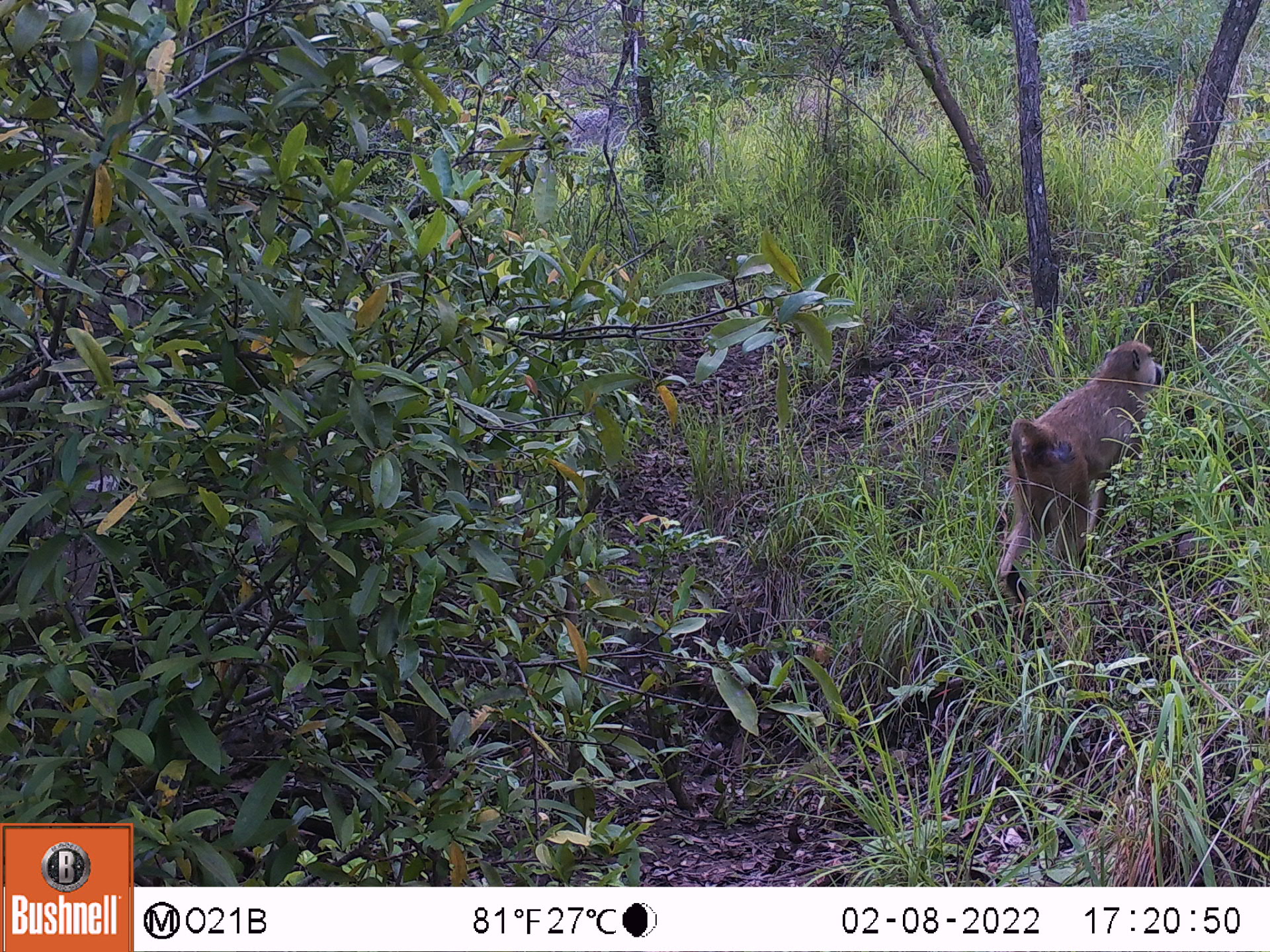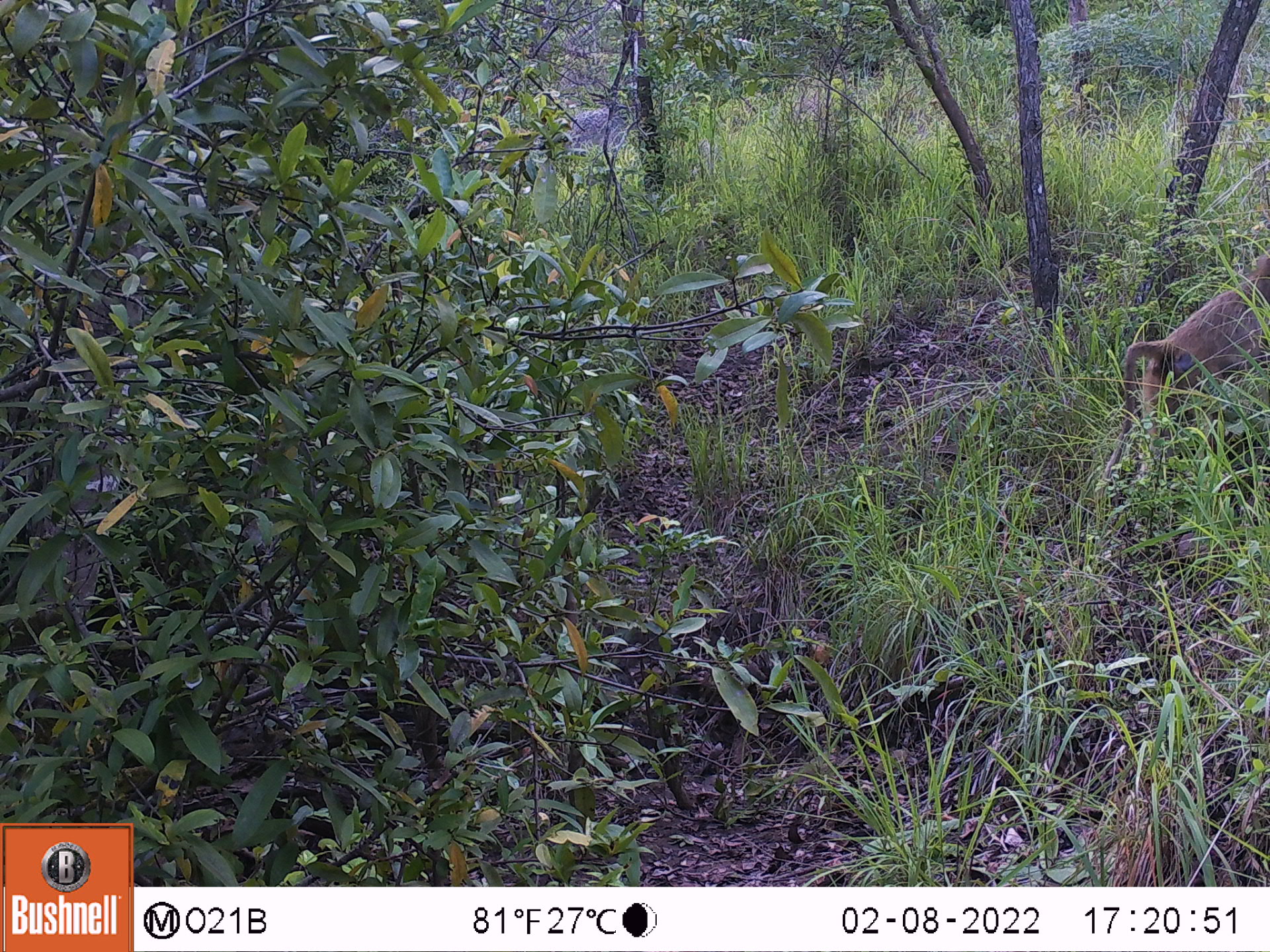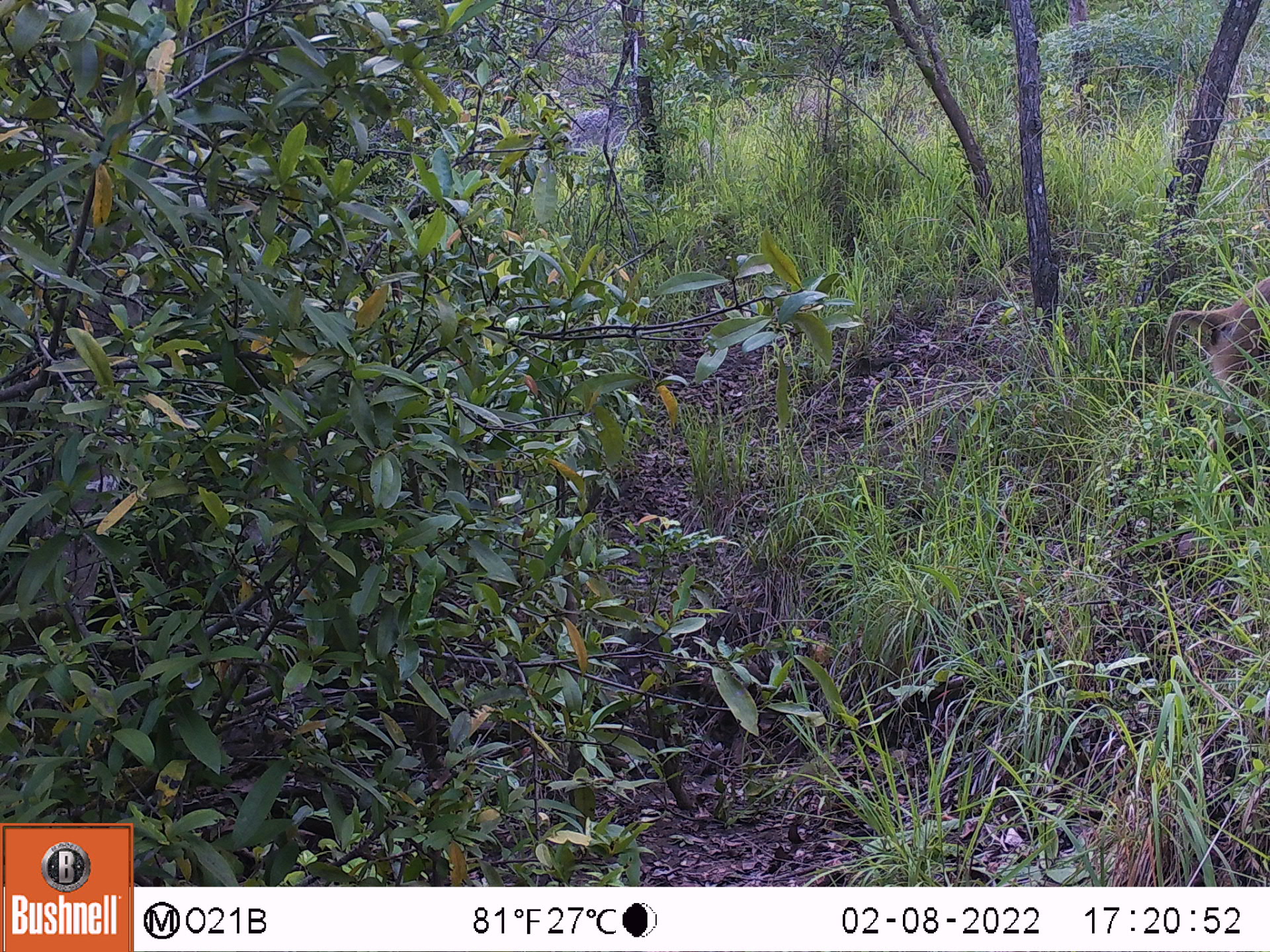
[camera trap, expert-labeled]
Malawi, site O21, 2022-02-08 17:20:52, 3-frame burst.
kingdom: Animalia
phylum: Chordata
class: Mammalia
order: Primates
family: Cercopithecidae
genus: Papio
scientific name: Papio cynocephalus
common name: yellow baboon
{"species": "yellow baboon (Papio cynocephalus)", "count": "1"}